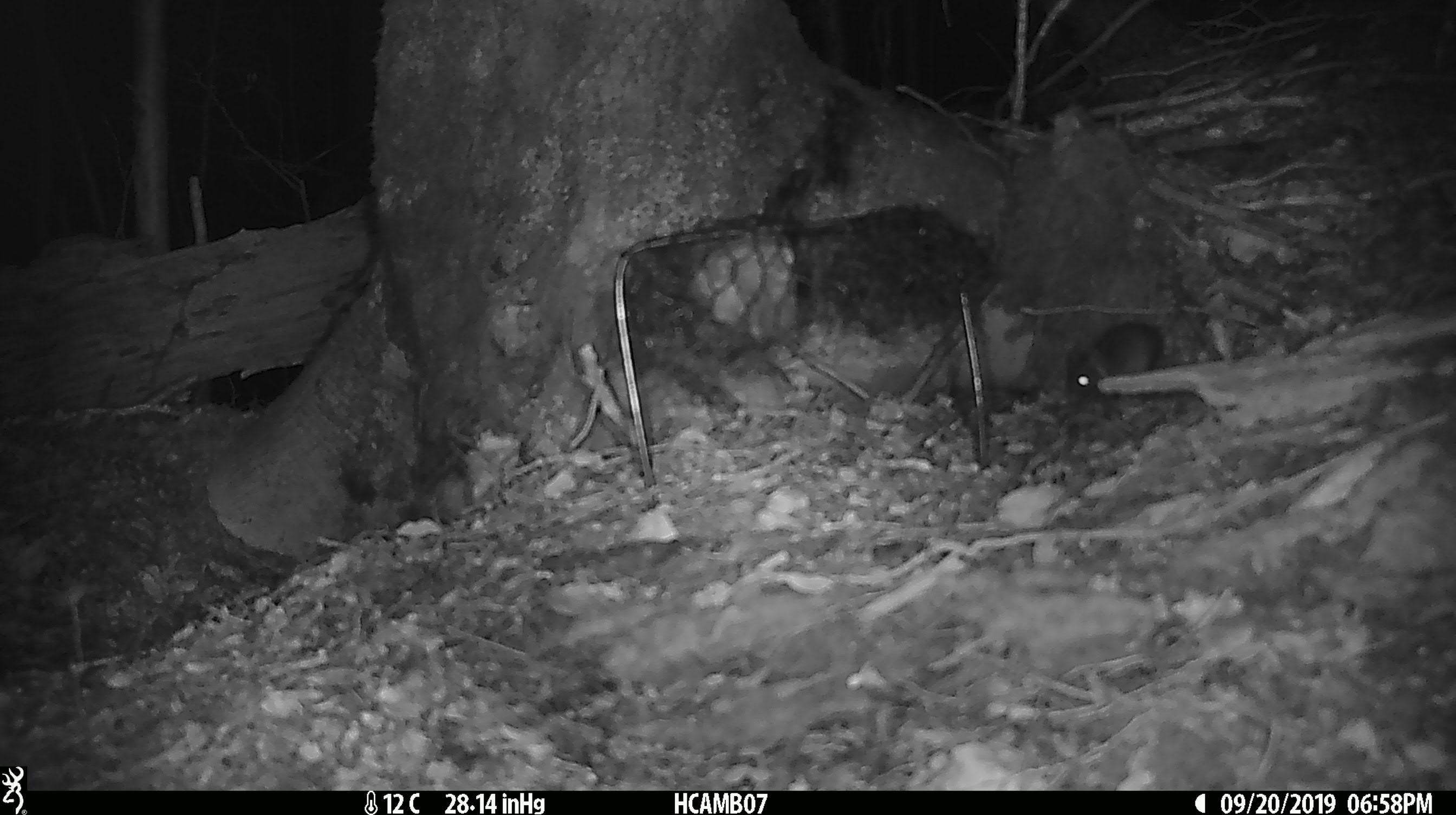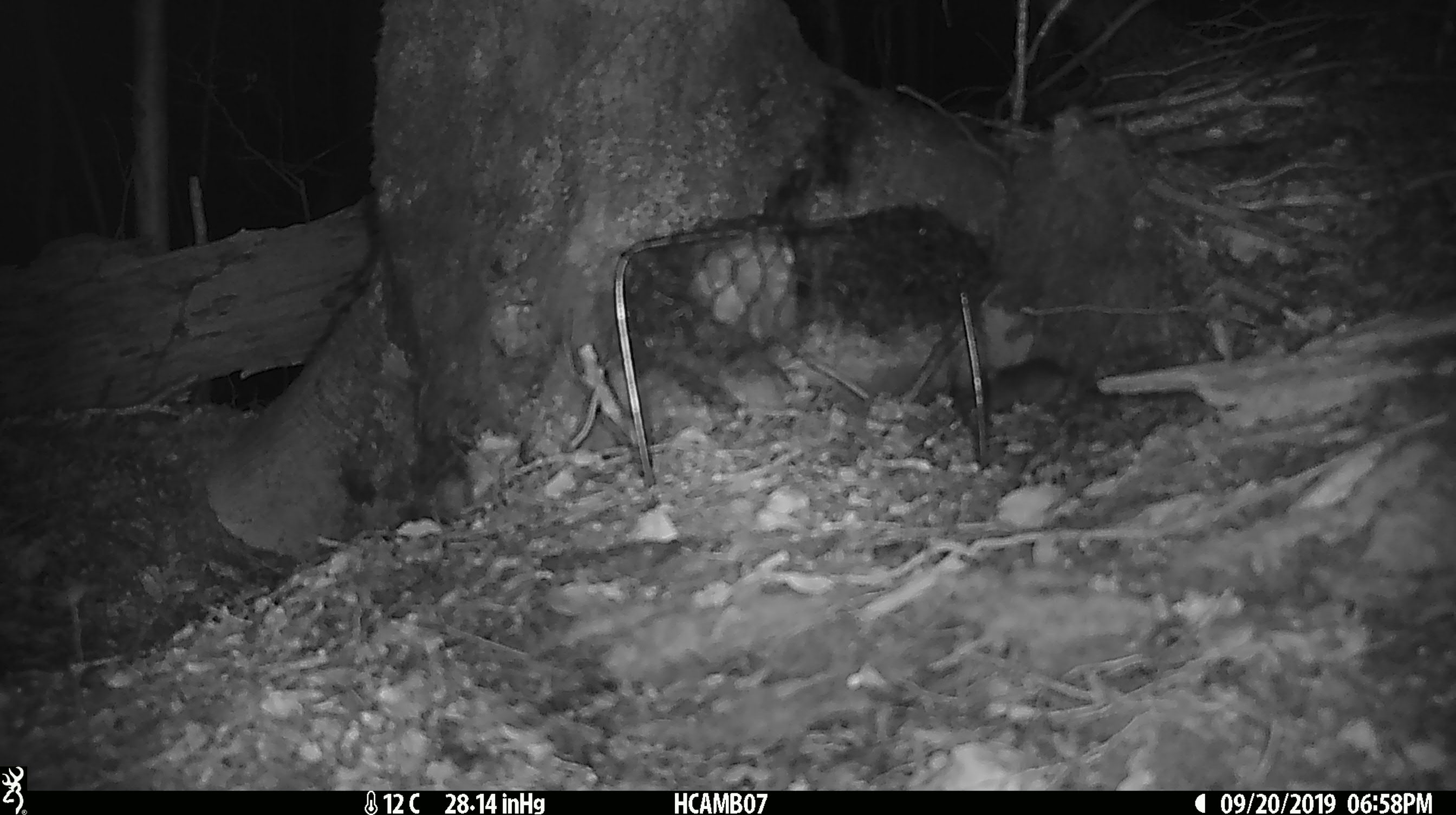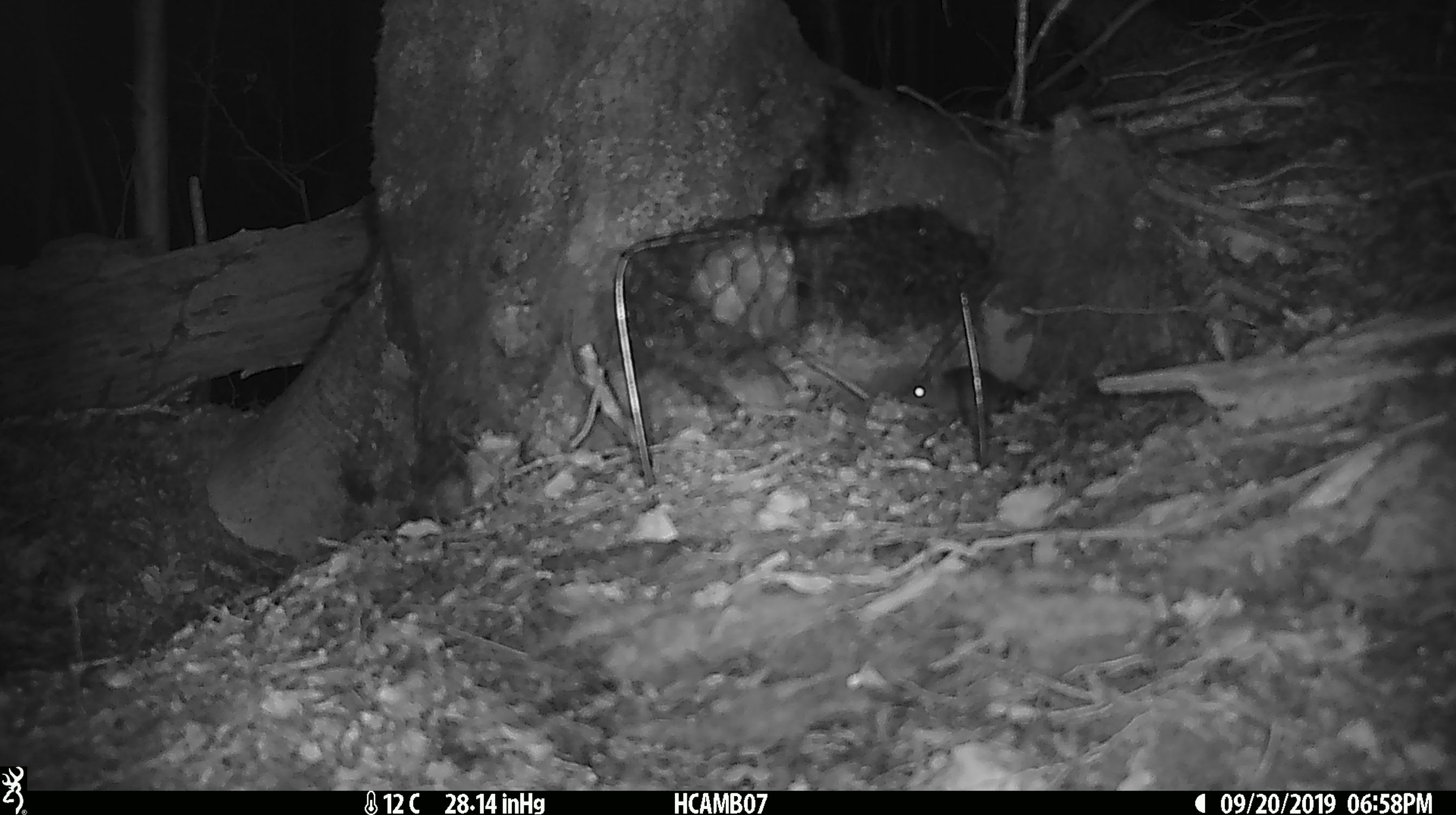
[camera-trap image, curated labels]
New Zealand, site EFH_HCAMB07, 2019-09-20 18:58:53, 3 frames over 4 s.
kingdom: Animalia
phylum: Chordata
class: Mammalia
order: Rodentia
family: Muridae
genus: Mus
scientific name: Mus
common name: mouse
Mouse (Mus).